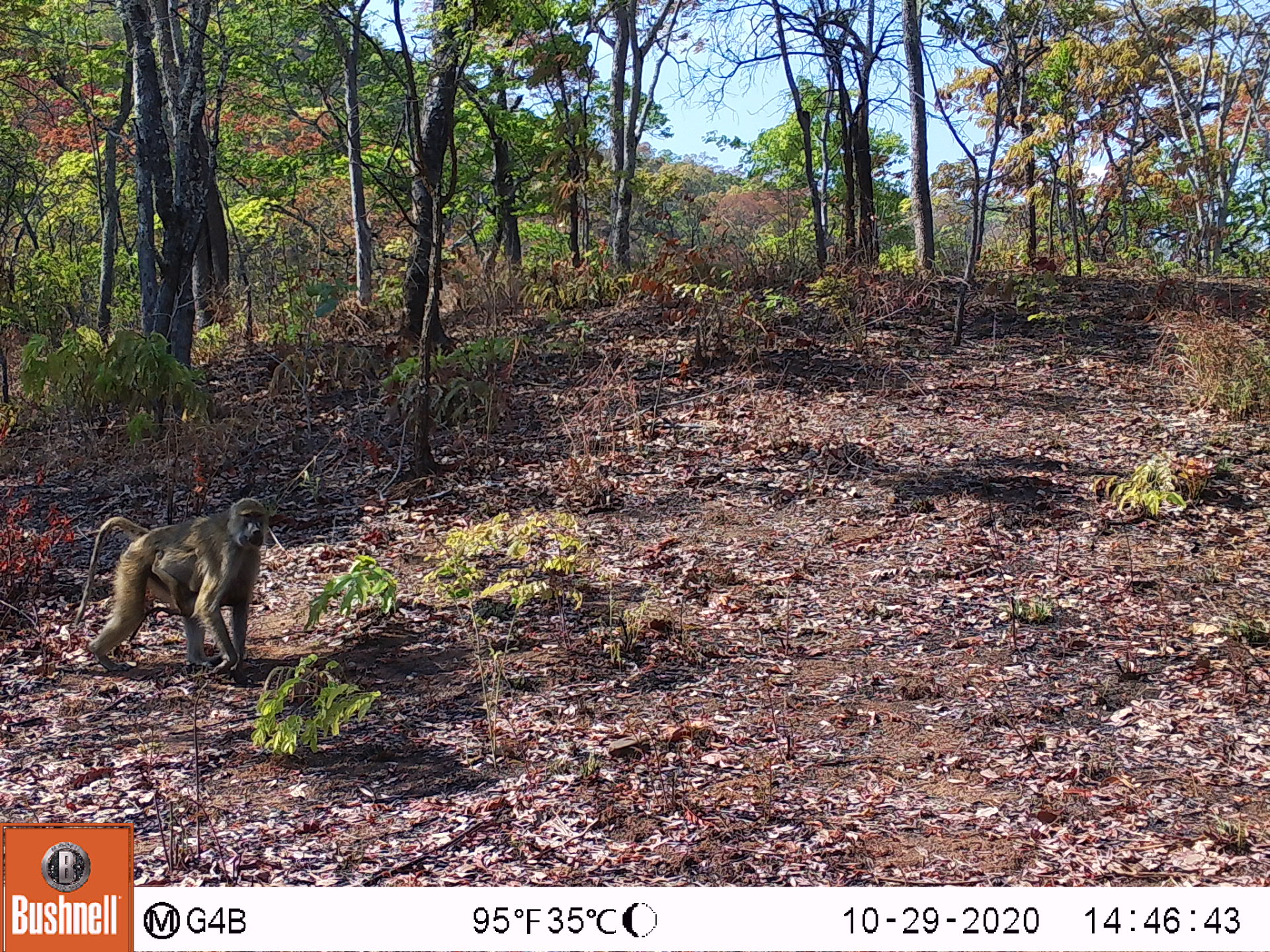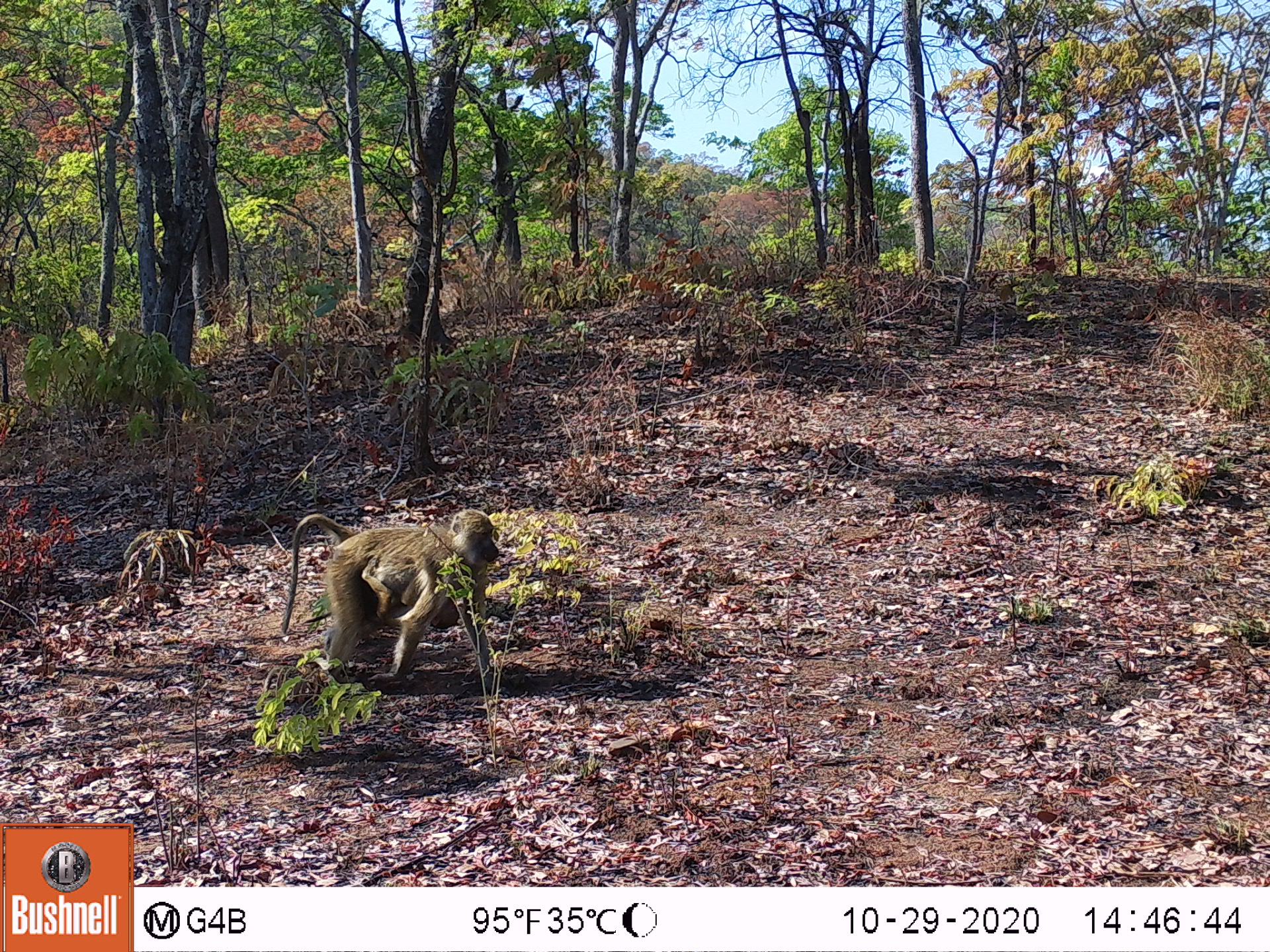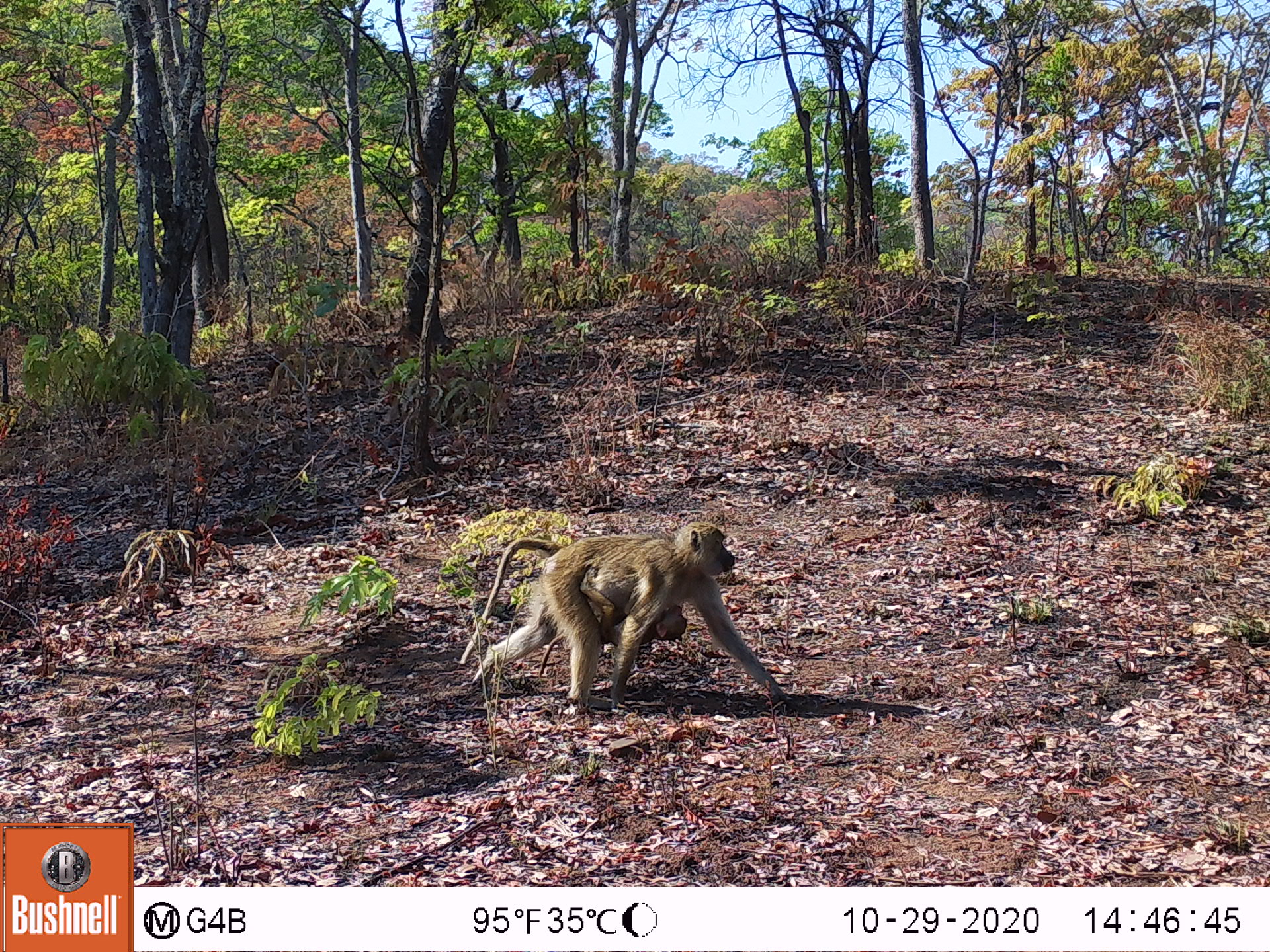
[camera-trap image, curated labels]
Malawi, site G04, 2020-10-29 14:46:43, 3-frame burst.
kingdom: Animalia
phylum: Chordata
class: Mammalia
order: Primates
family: Cercopithecidae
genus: Papio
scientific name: Papio cynocephalus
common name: yellow baboon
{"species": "yellow baboon (Papio cynocephalus)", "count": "1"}